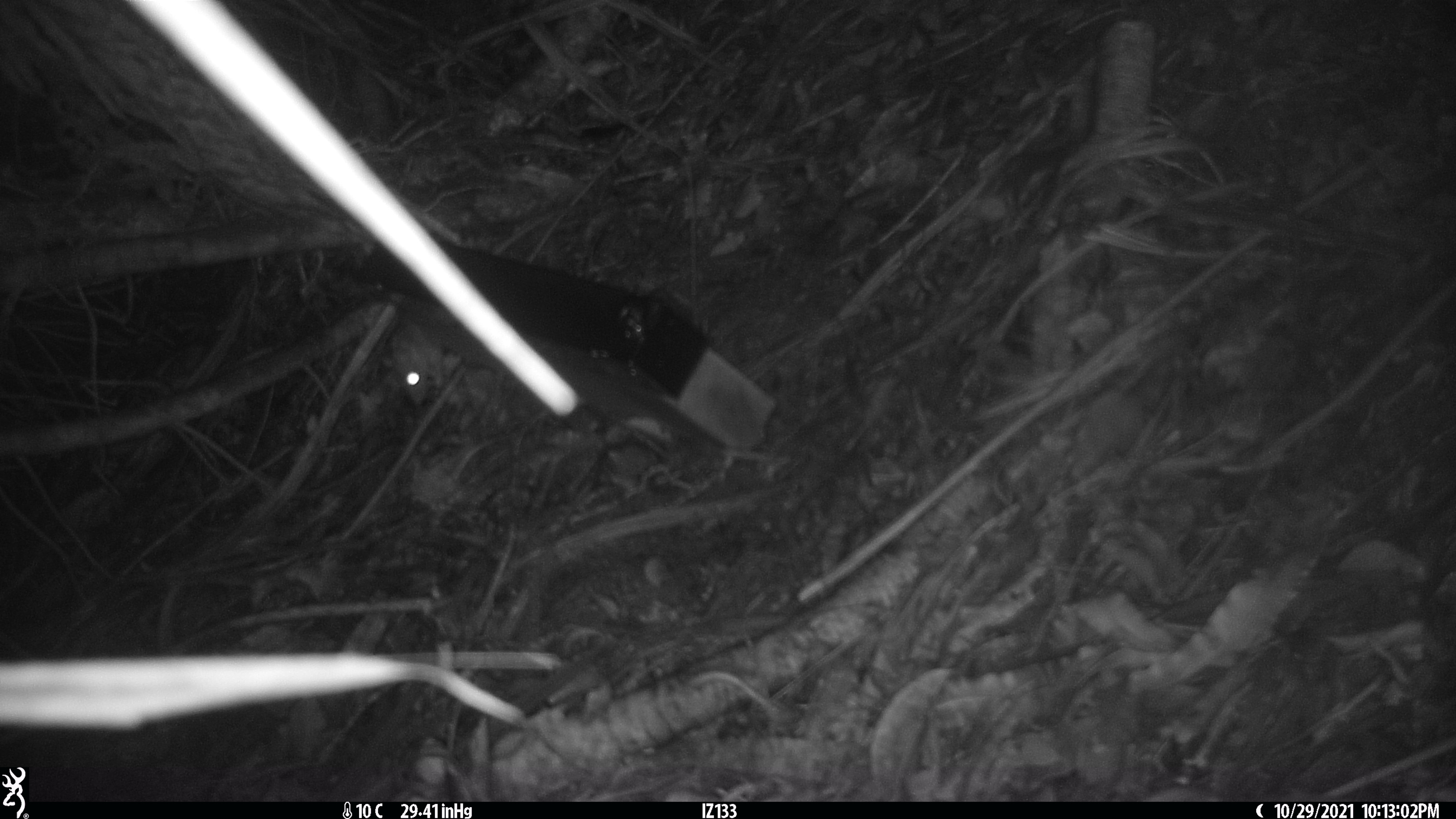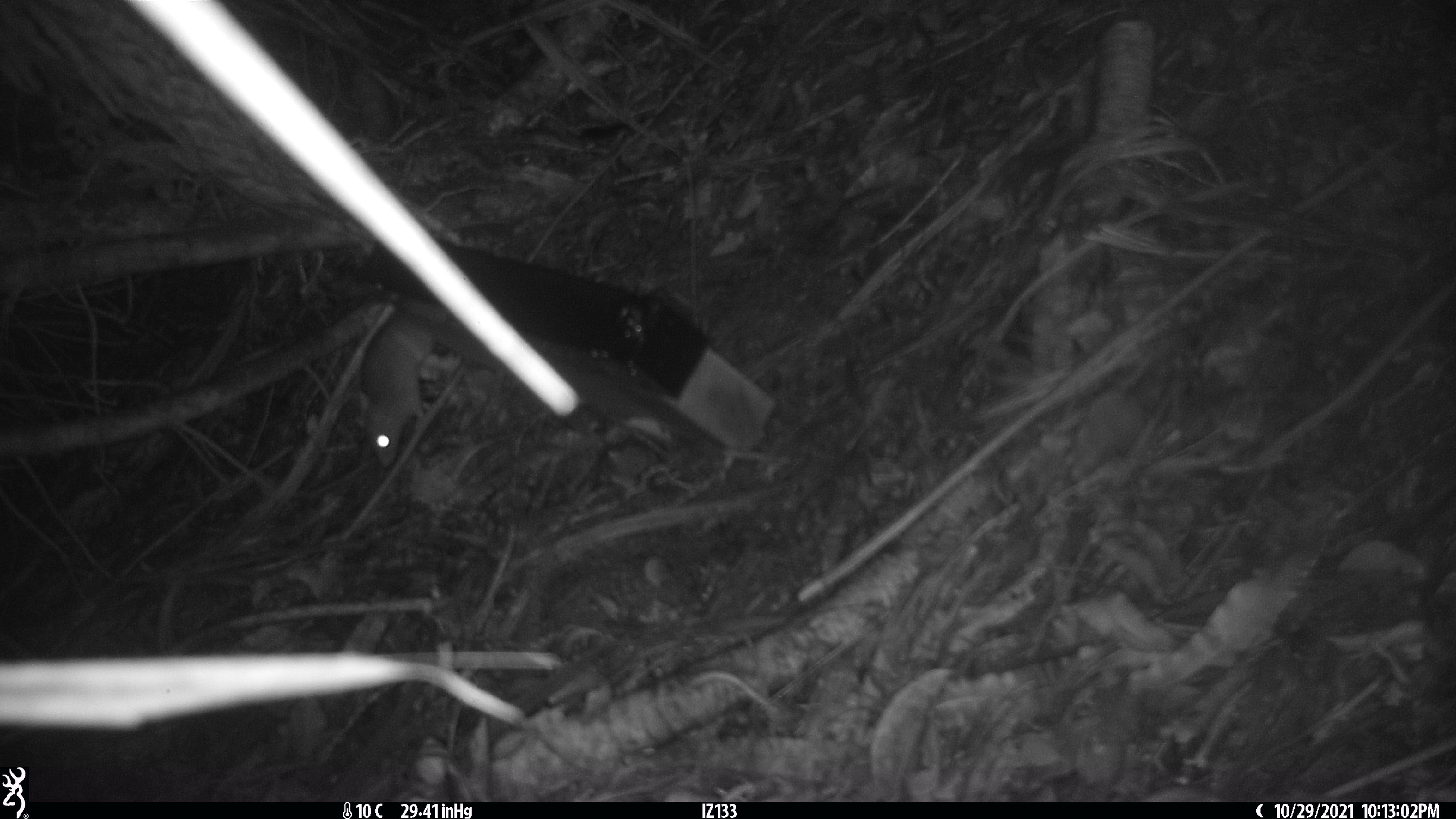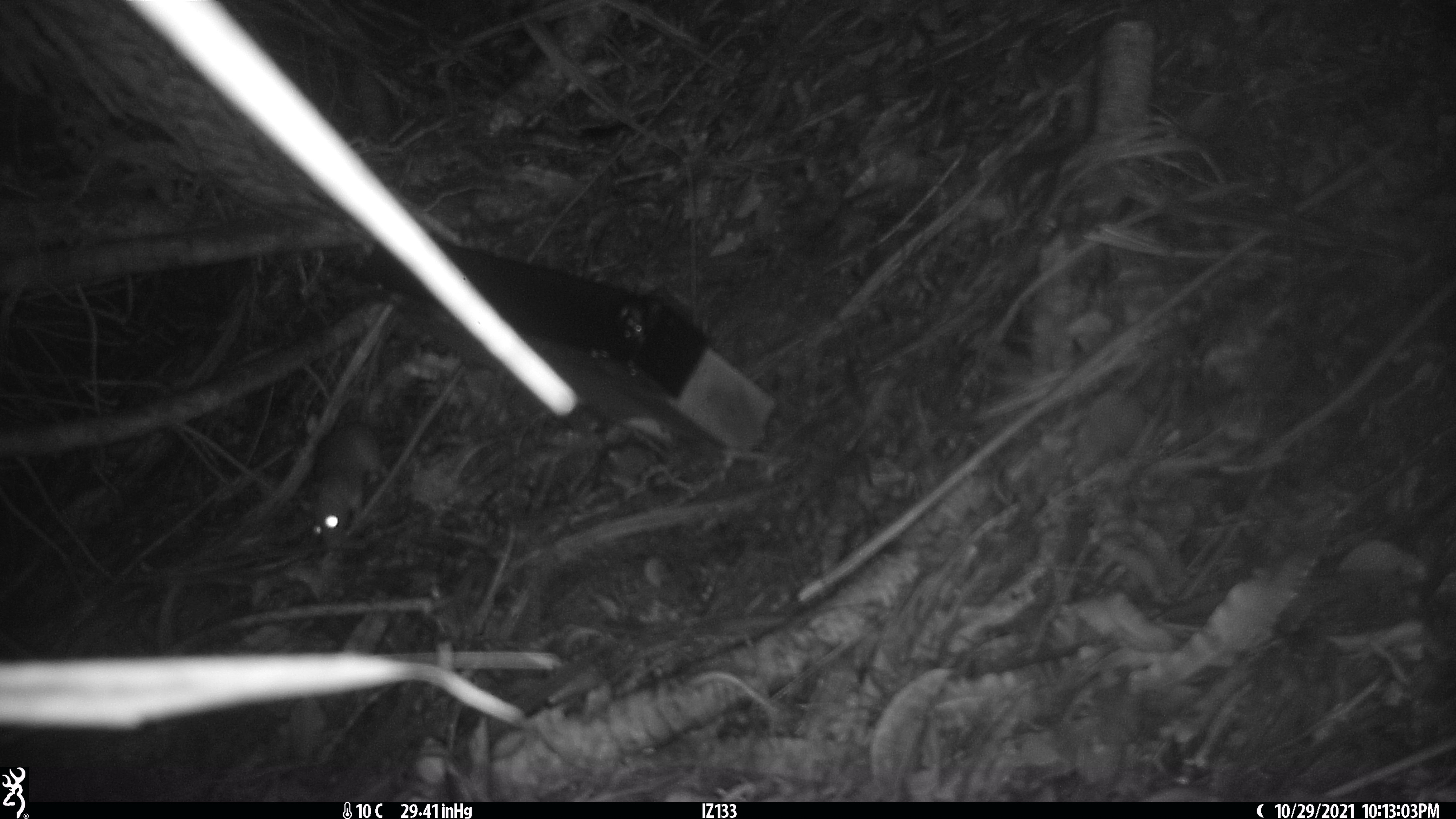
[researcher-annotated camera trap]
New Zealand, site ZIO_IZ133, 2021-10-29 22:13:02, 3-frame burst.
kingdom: Animalia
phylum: Chordata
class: Mammalia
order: Rodentia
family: Muridae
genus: Rattus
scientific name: Rattus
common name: rat